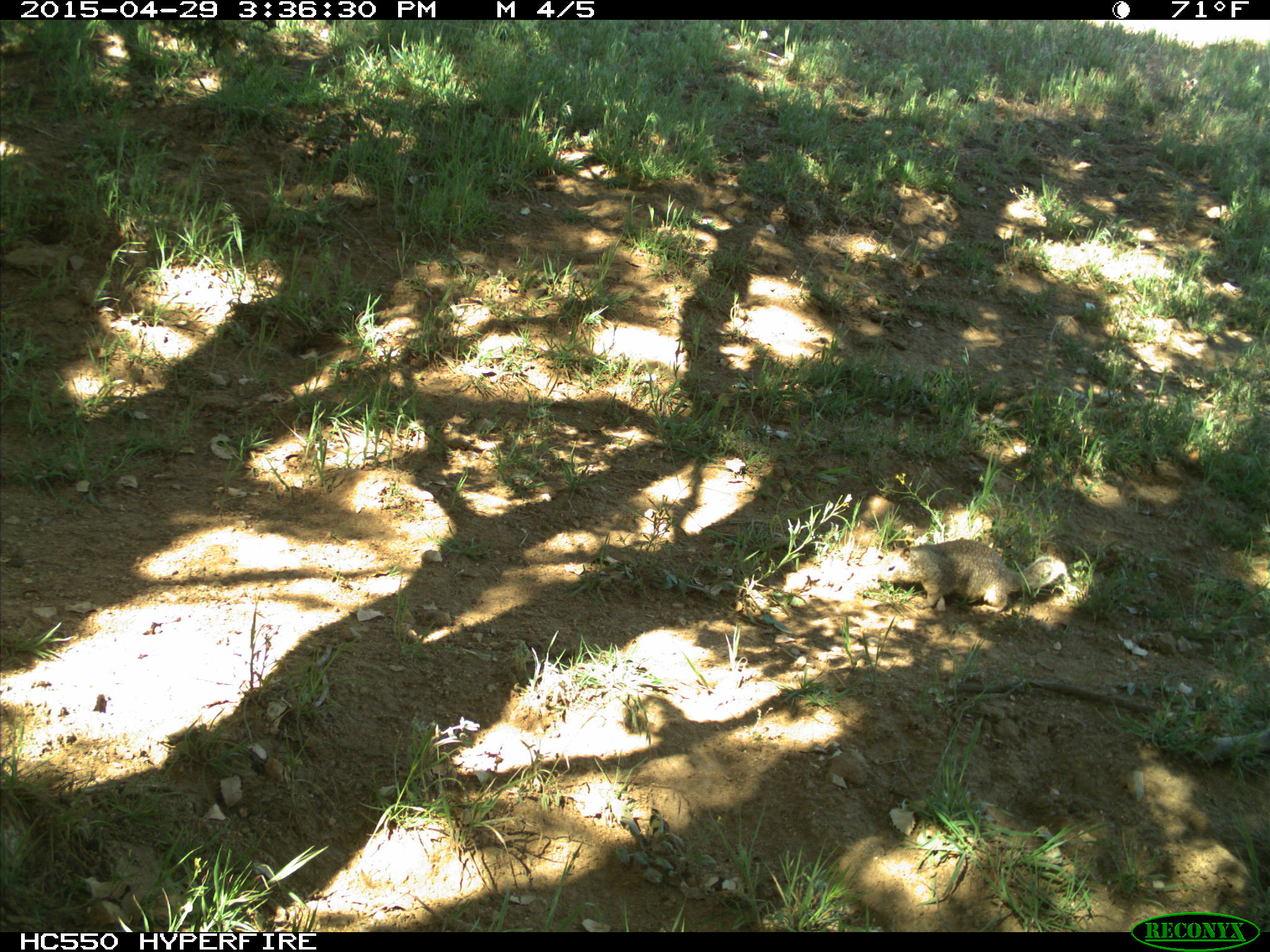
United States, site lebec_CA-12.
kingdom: Animalia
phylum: Chordata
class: Mammalia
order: Rodentia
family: Sciuridae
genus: Otospermophilus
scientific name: Otospermophilus beecheyi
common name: california ground squirrel